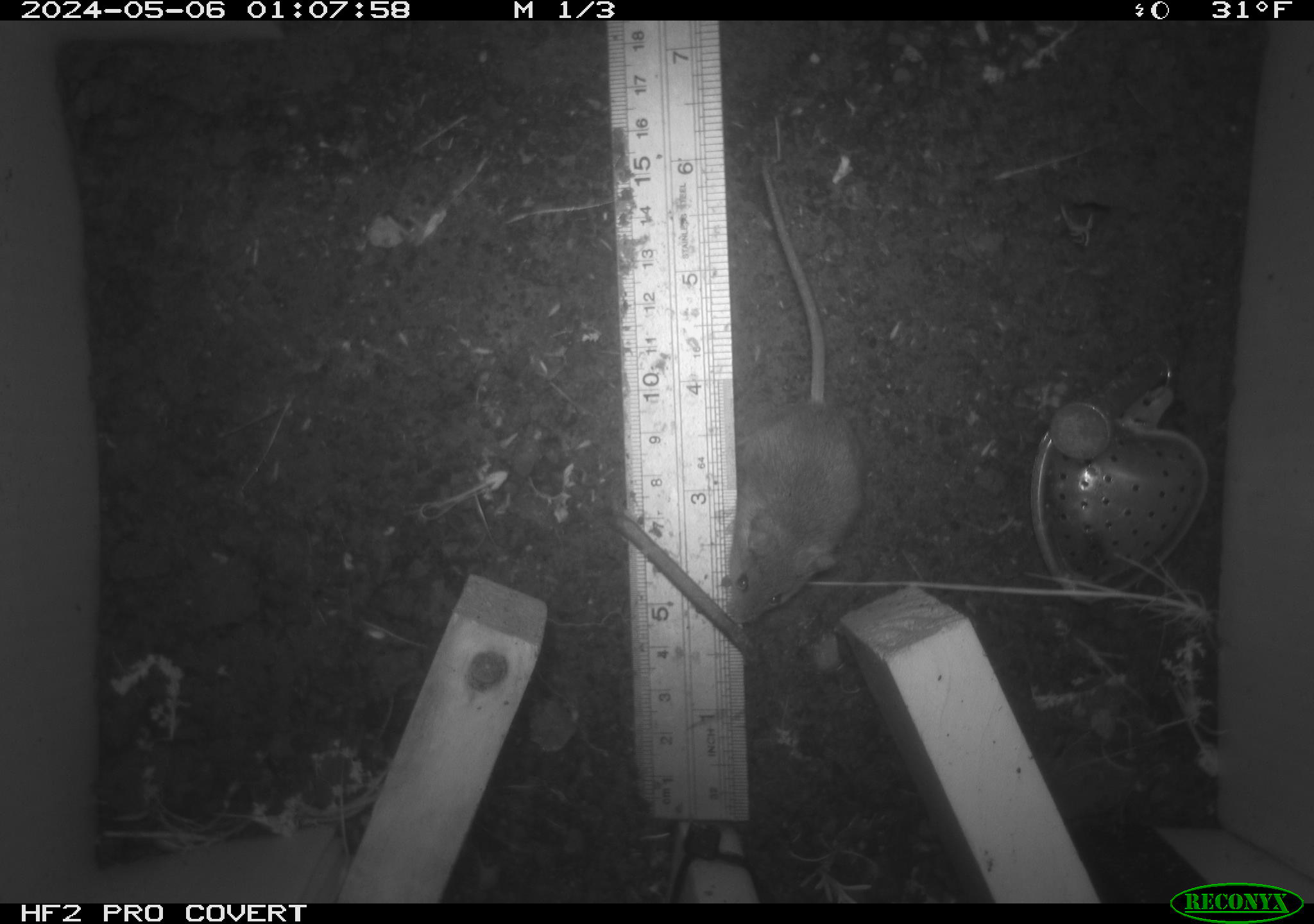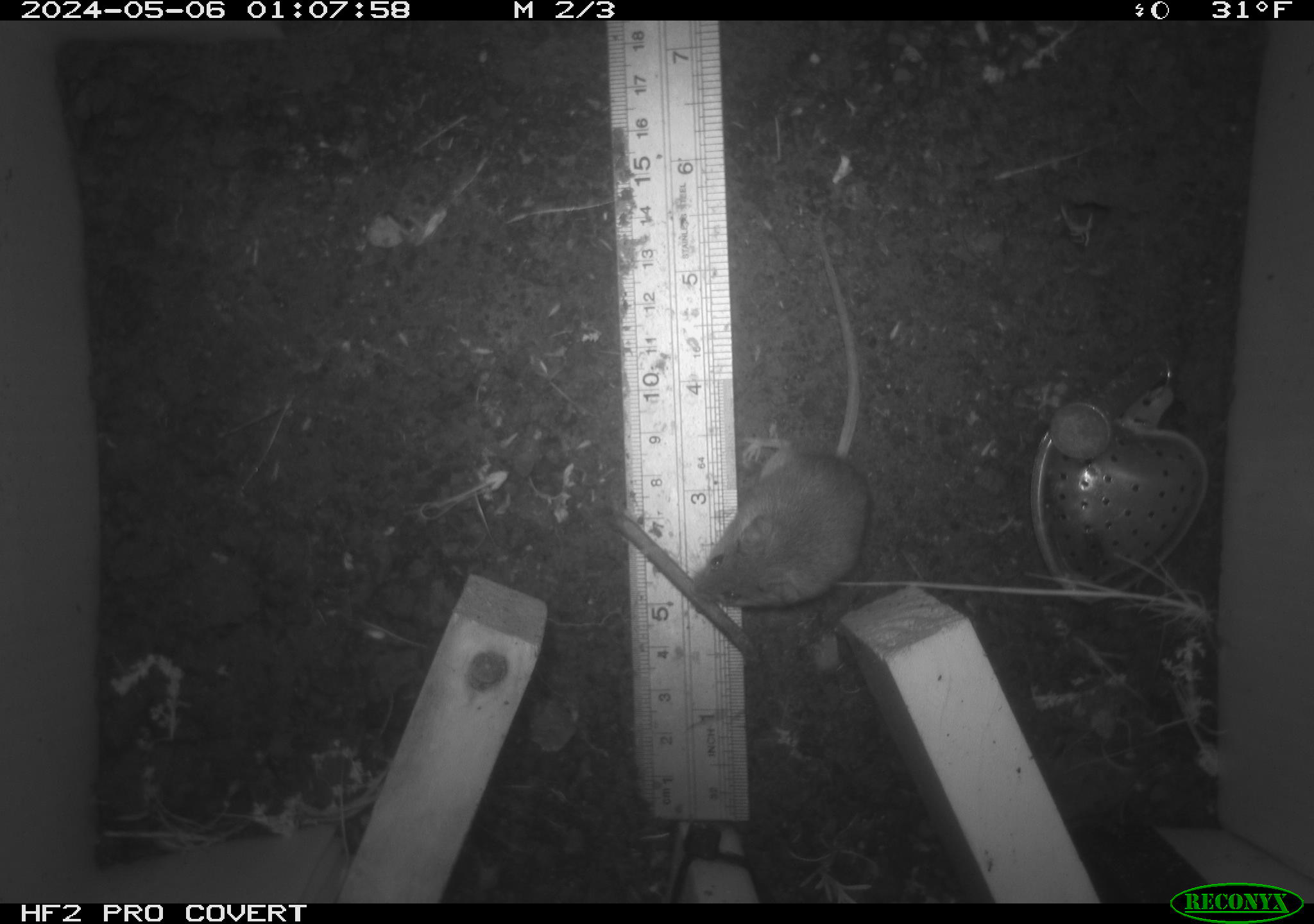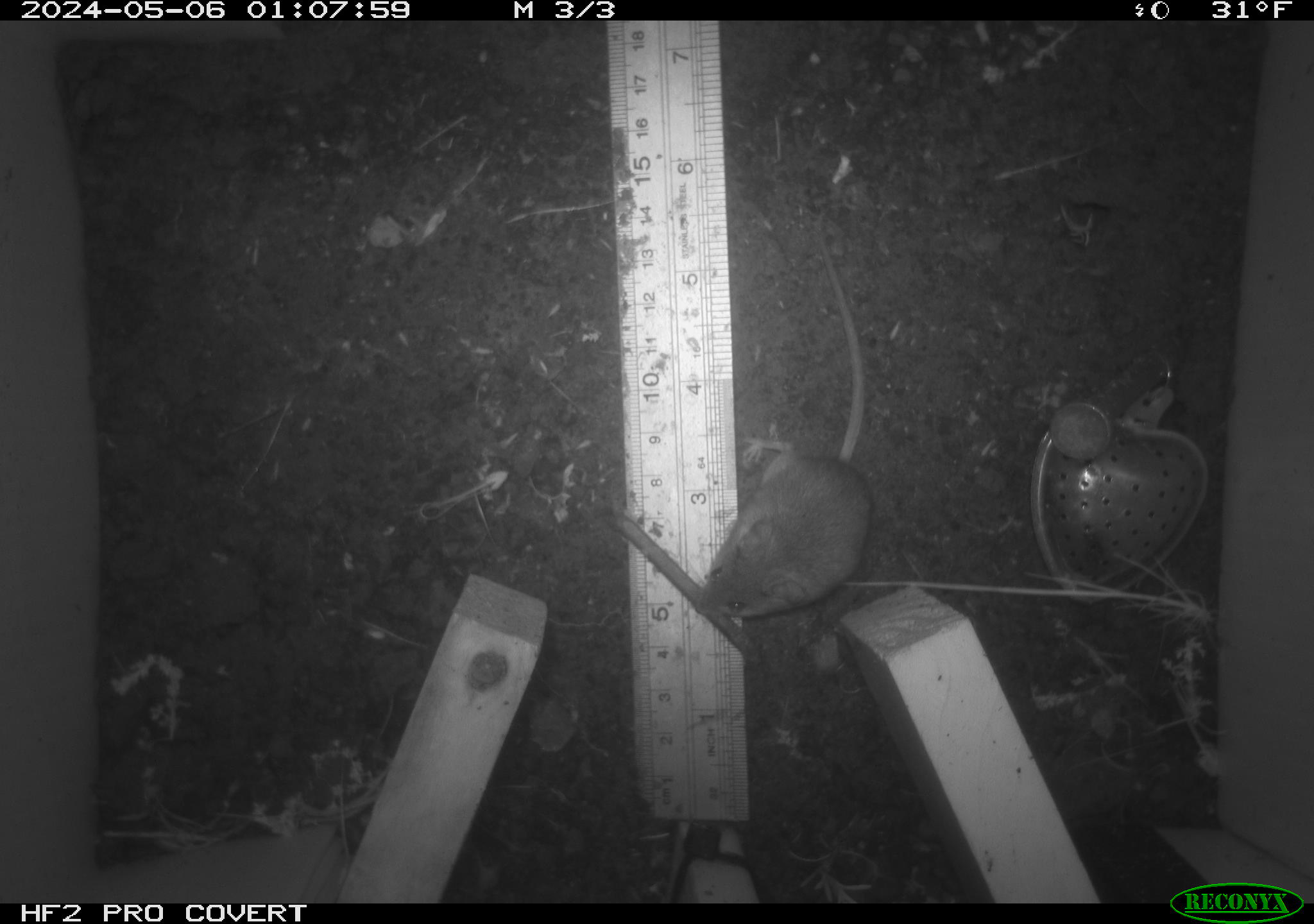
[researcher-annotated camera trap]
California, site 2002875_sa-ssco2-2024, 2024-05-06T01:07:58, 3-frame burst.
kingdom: Animalia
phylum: Chordata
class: Mammalia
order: Rodentia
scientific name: Rodentia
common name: mouse species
Mouse species (Rodentia).